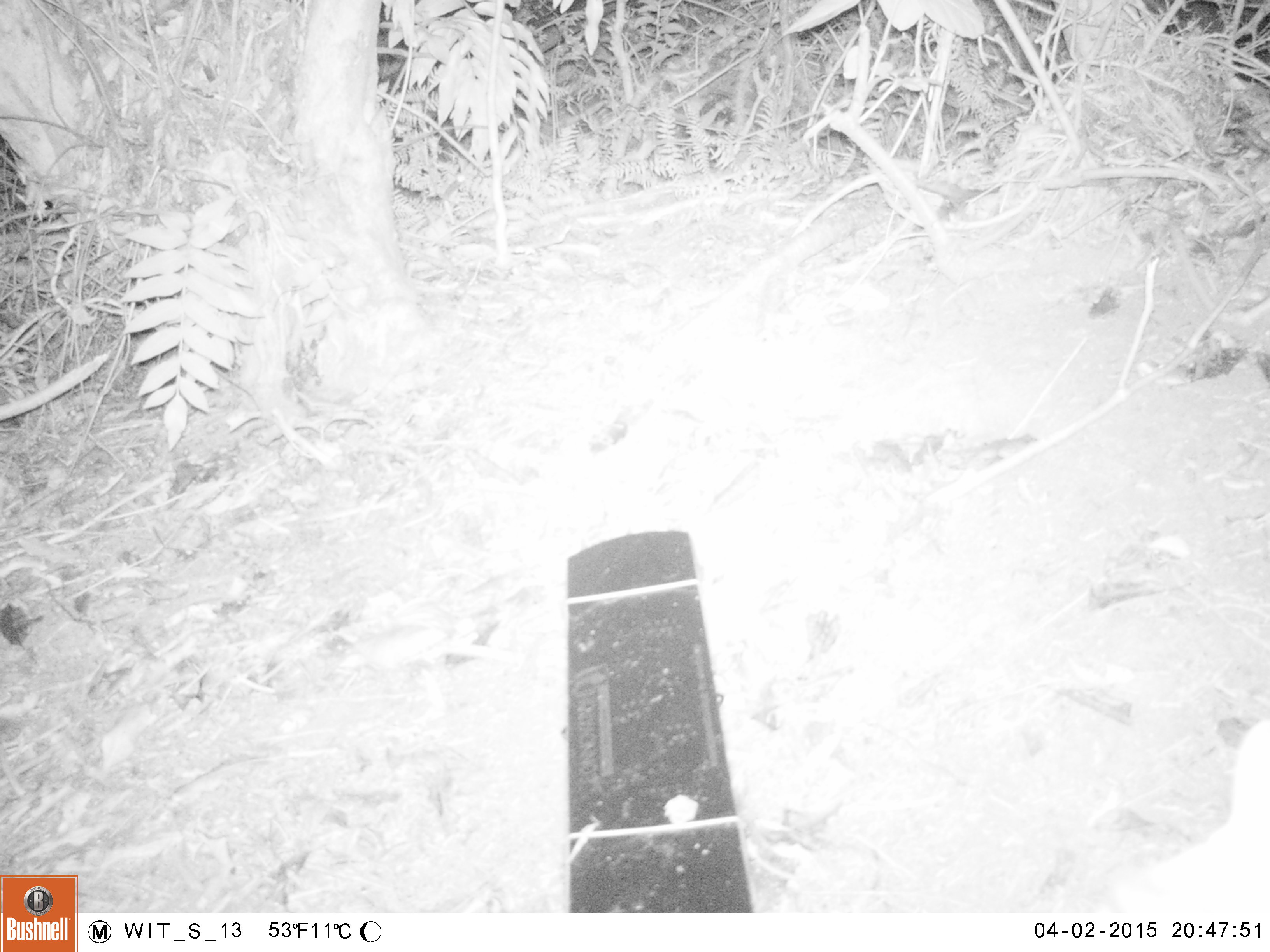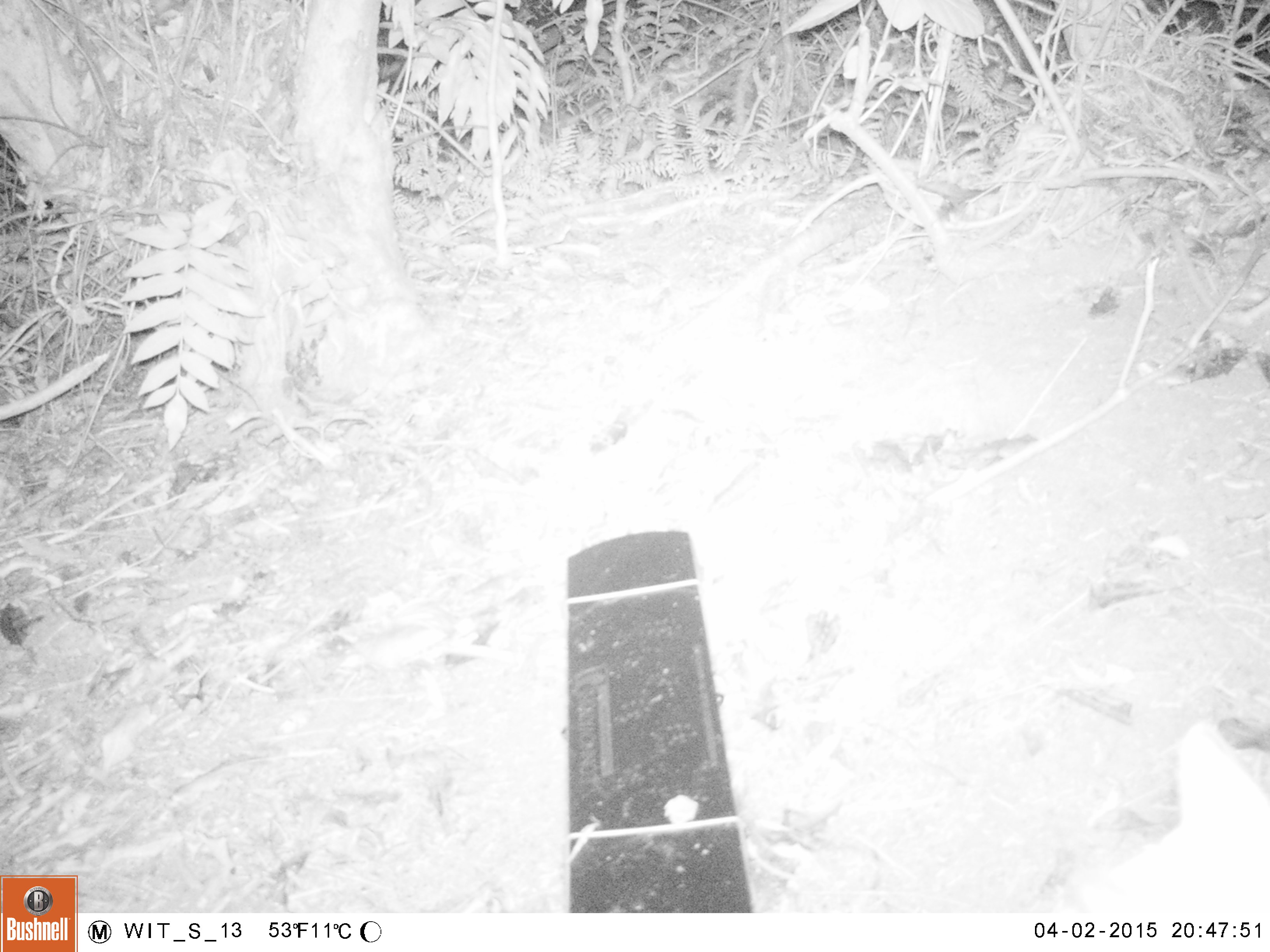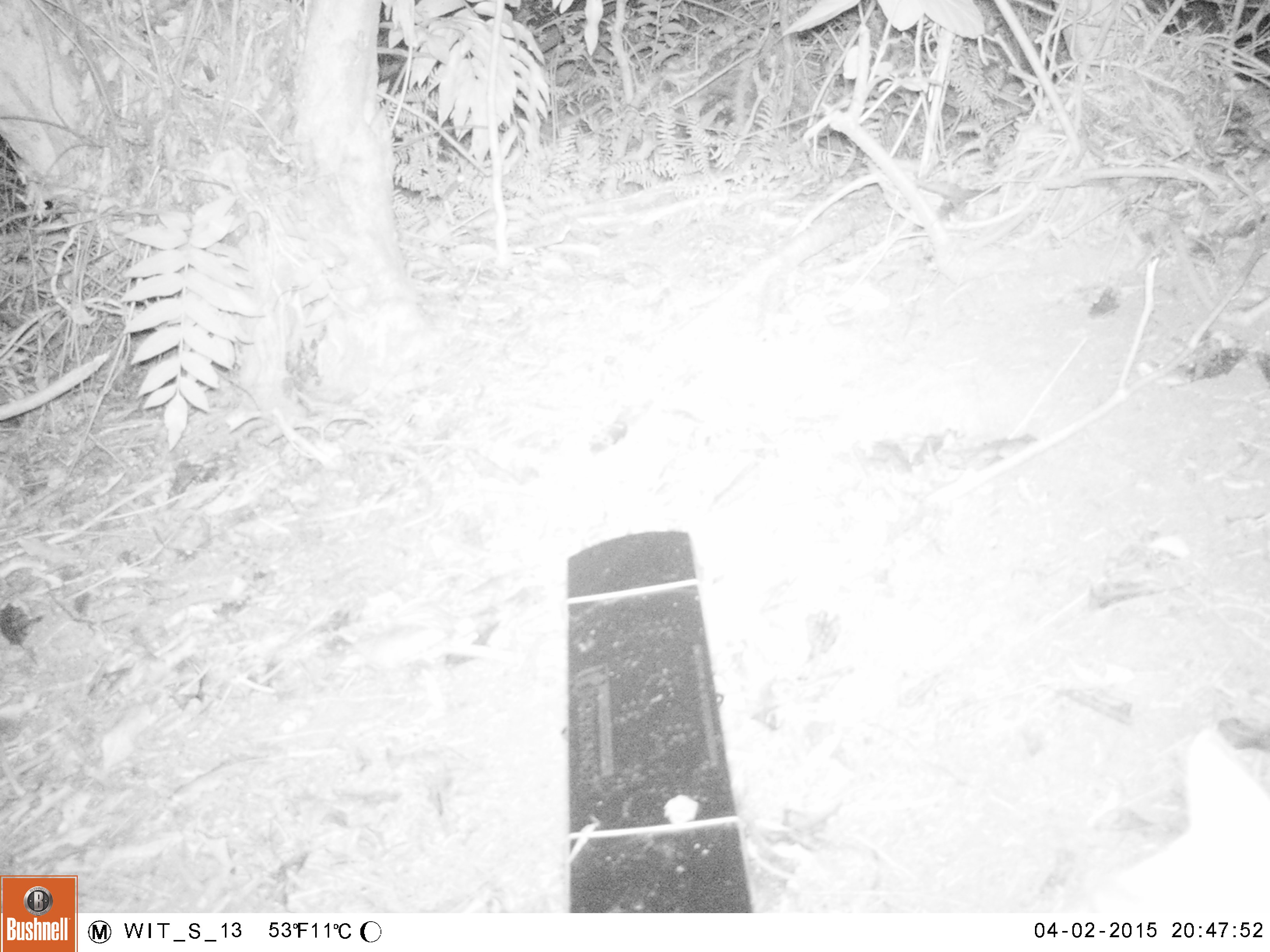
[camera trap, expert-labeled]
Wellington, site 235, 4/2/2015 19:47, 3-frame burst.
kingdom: Animalia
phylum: Chordata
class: Mammalia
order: Carnivora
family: Felidae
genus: Felis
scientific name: Felis catus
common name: cat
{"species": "cat (Felis catus)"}